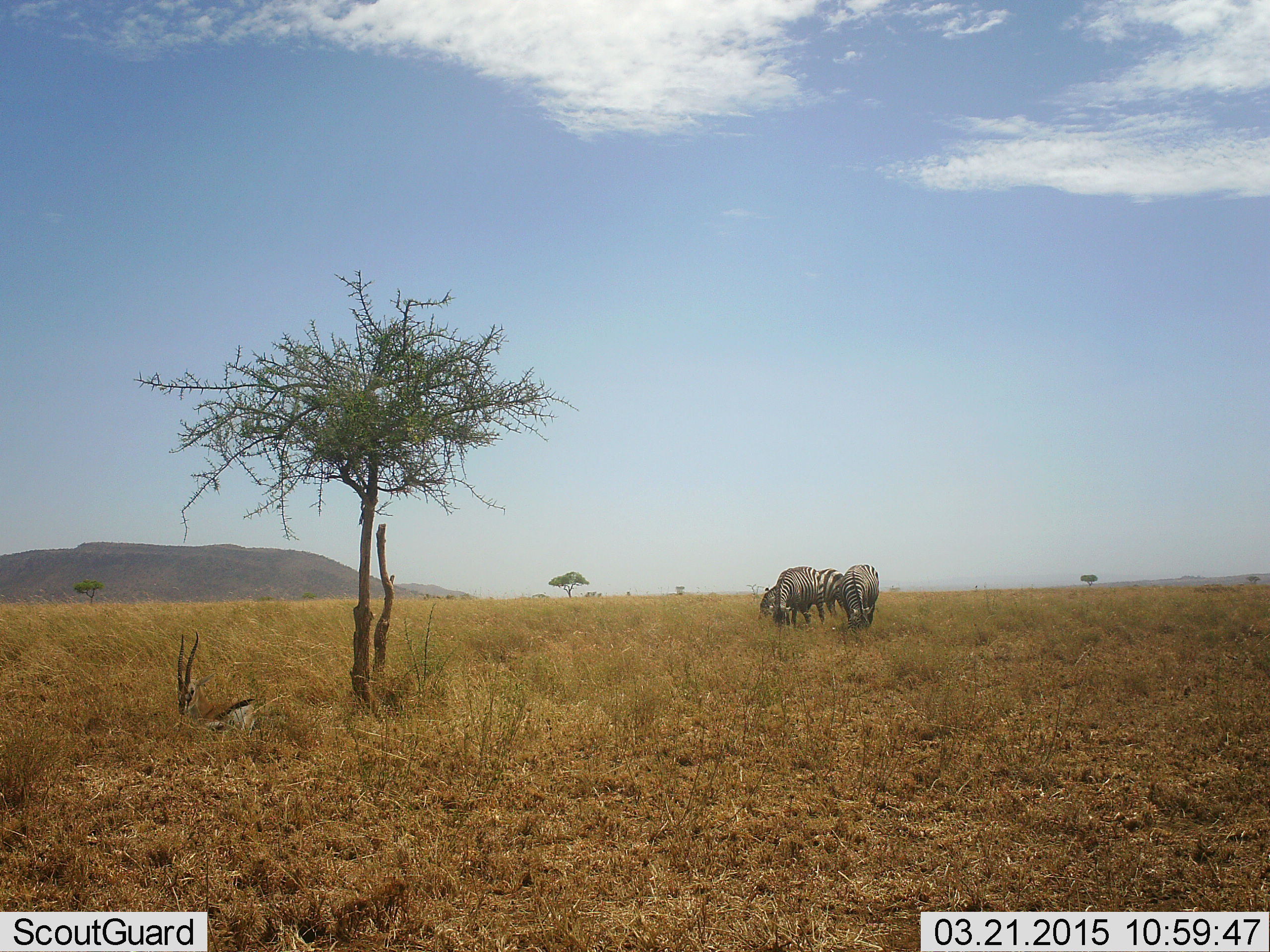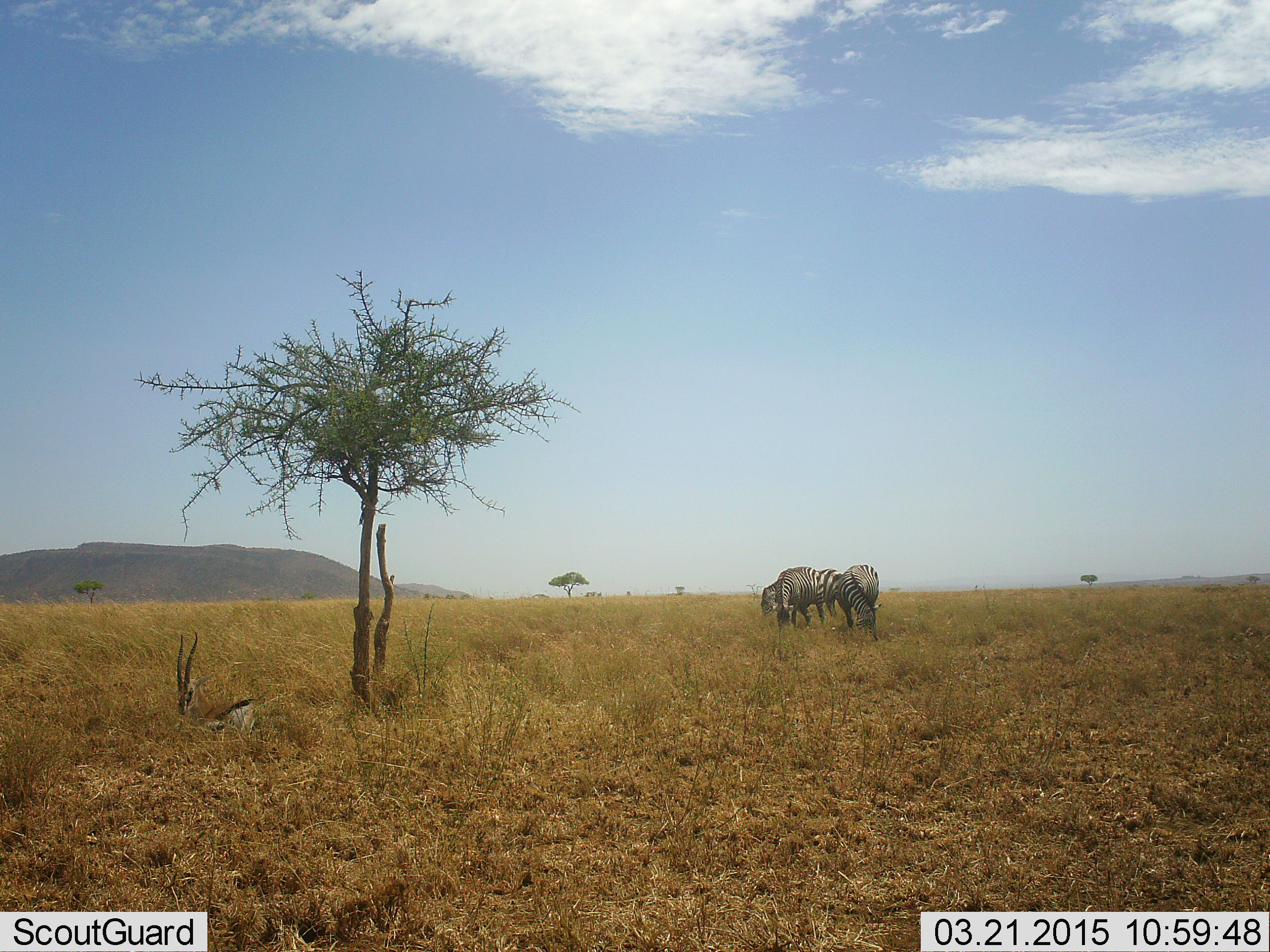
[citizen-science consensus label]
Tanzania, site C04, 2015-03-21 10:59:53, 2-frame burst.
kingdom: Animalia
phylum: Chordata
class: Mammalia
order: Perissodactyla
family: Equidae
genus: Equus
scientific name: Equus quagga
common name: plains zebra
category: zebra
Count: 3.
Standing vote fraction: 33%.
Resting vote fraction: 0%.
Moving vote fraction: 0%.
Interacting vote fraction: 6%.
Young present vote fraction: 0%.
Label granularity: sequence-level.